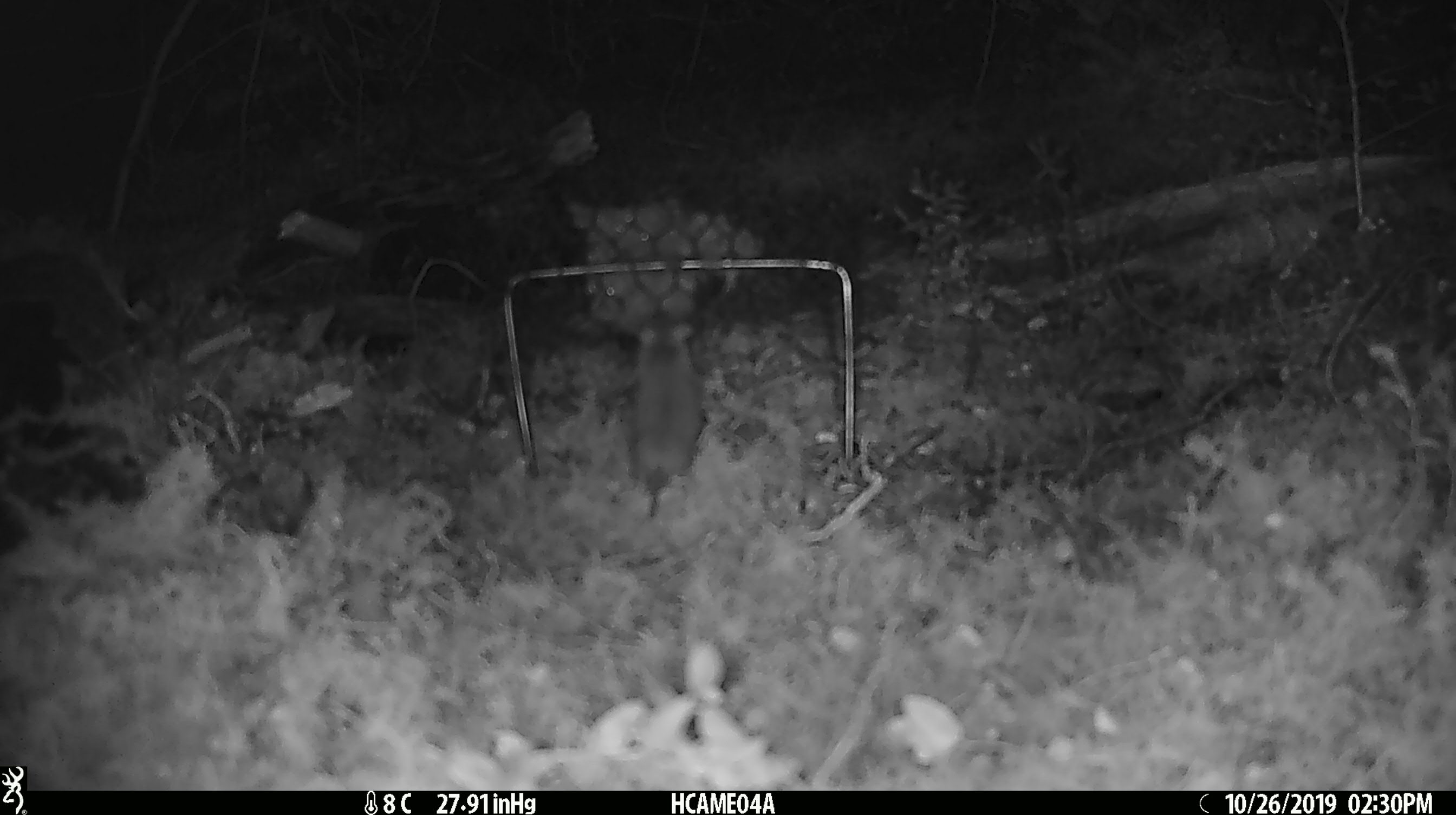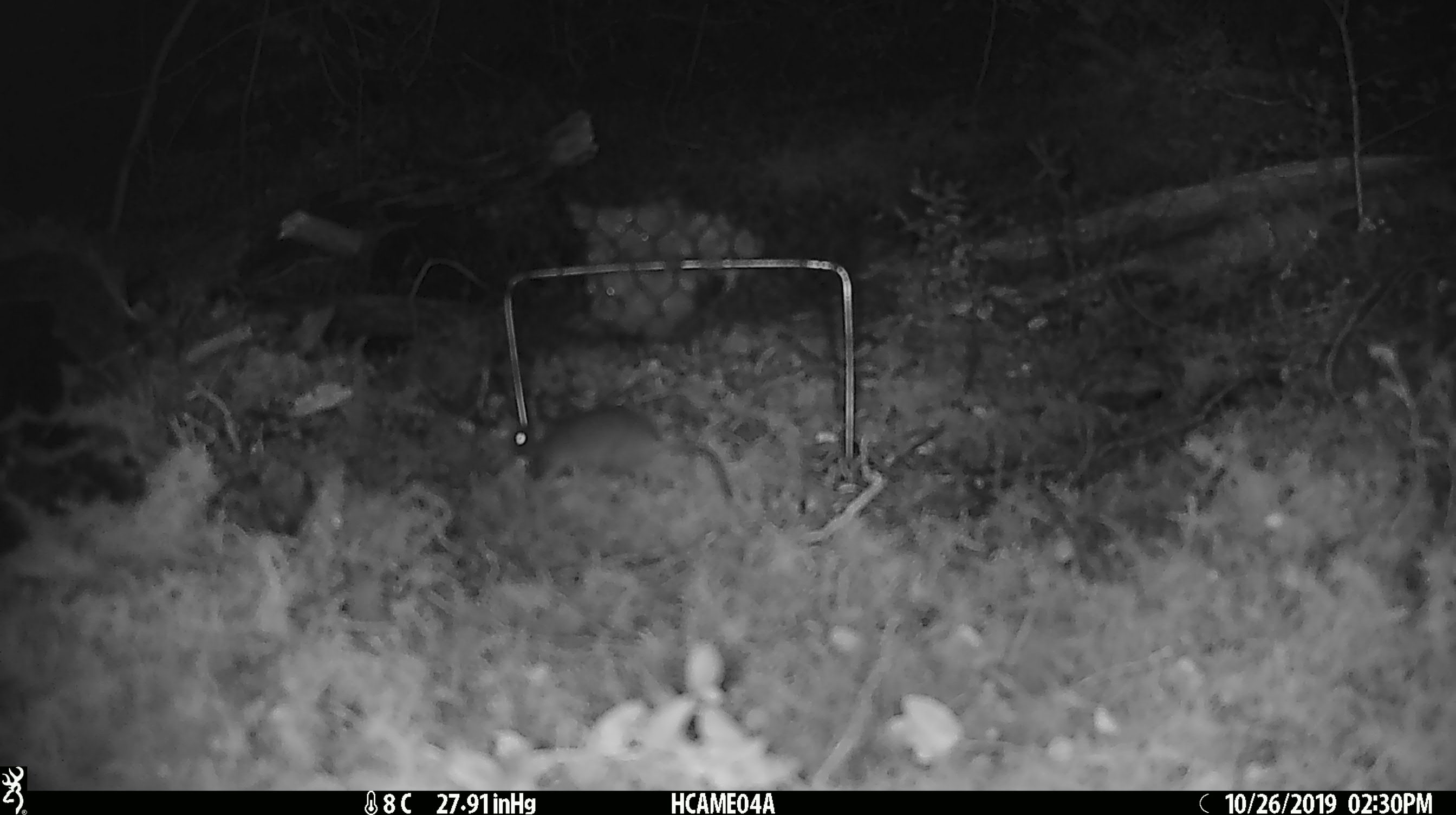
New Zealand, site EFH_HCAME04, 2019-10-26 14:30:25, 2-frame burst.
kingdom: Animalia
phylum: Chordata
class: Mammalia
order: Rodentia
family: Muridae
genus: Mus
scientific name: Mus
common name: mouse